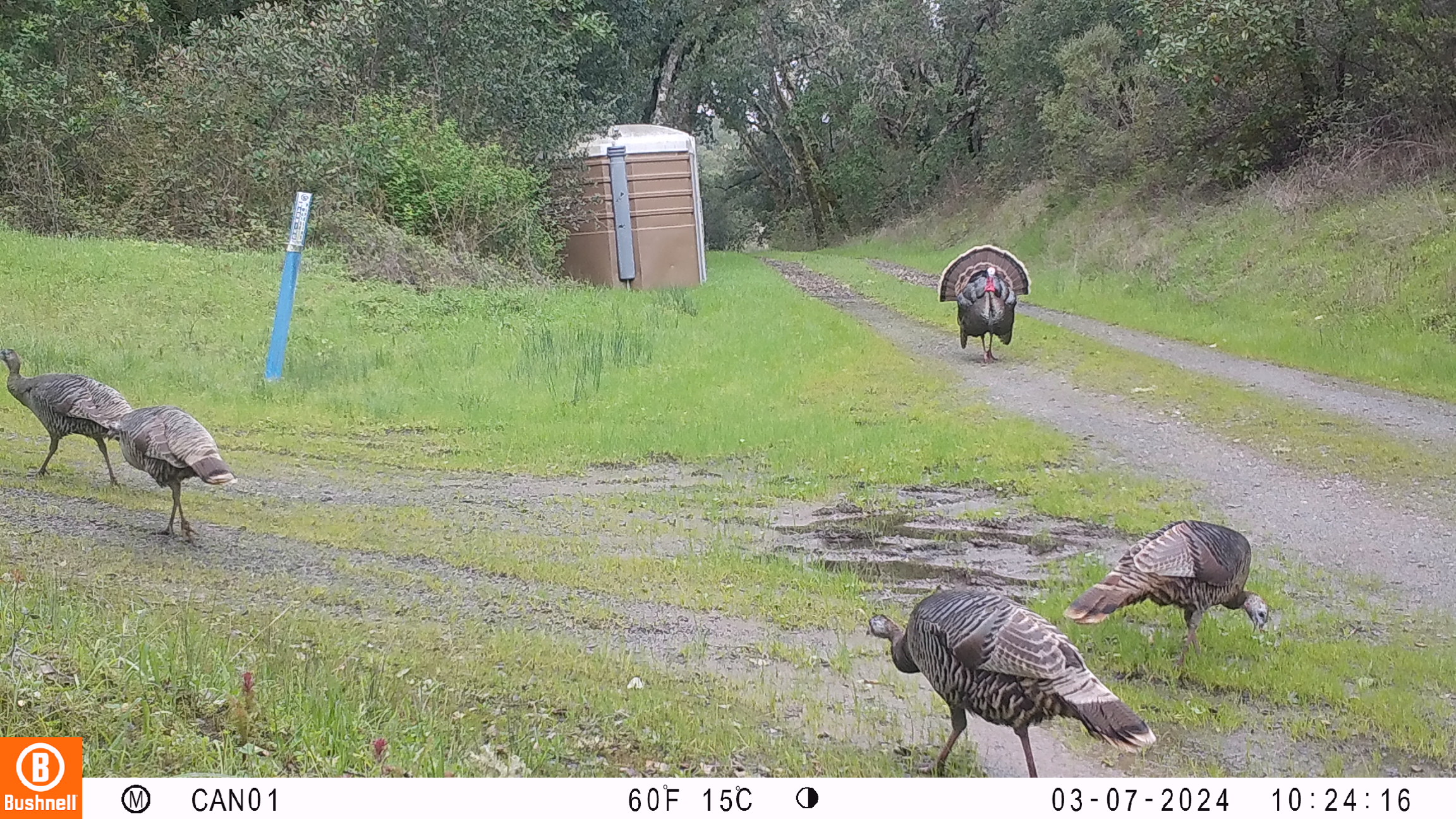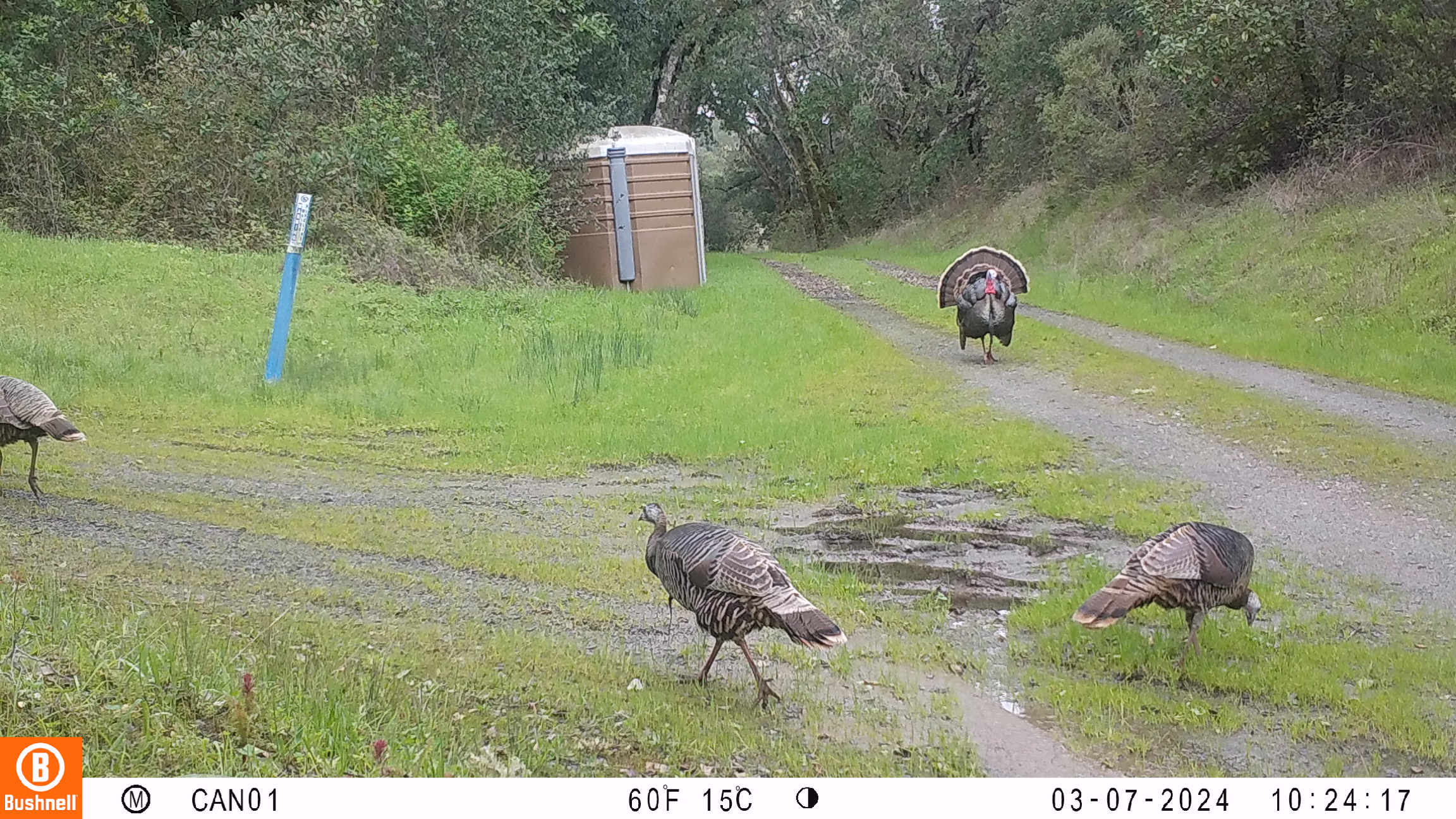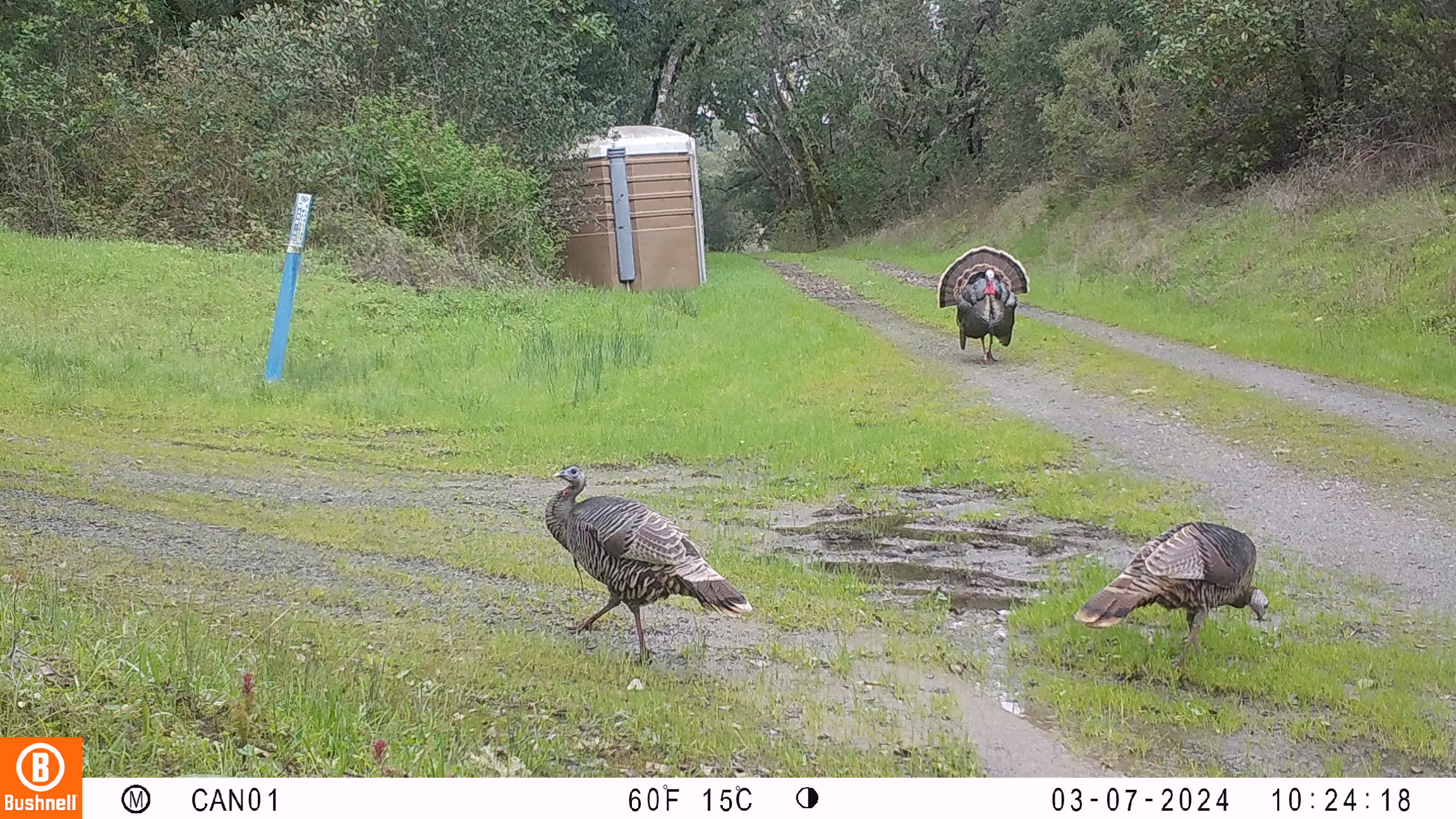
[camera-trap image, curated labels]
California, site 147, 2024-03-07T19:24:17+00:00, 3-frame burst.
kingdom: Animalia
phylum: Chordata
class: Aves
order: Galliformes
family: Phasianidae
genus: Meleagris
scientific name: Meleagris gallopavo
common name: turkey